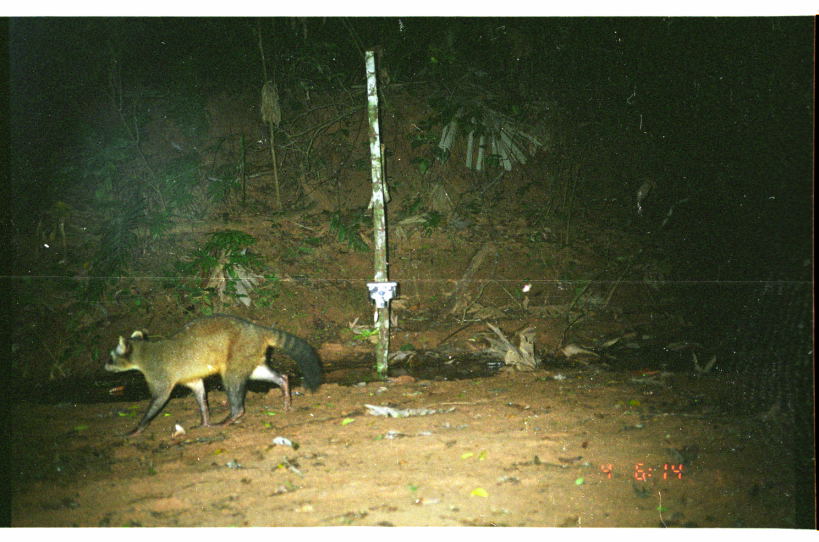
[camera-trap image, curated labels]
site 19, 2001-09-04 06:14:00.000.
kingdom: Animalia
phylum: Chordata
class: Mammalia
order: Carnivora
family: Procyonidae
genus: Procyon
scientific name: Procyon cancrivorus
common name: crab-eating raccoon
Procyon cancrivorus (crab-eating raccoon).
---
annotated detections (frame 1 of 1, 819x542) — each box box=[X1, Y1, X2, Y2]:
procyon cancrivorus: box=[103, 311, 323, 438]